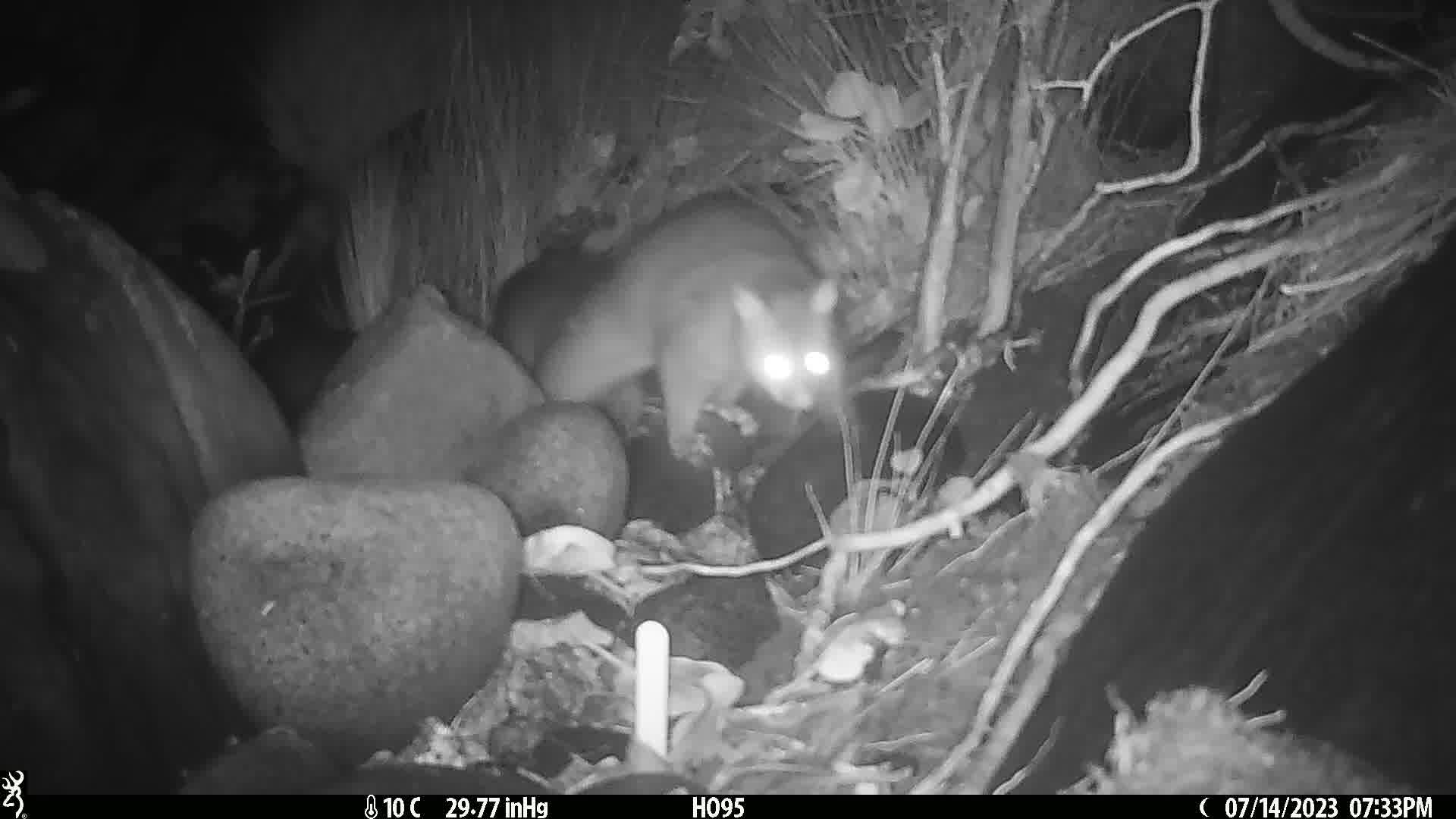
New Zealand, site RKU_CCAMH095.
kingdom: Animalia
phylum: Chordata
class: Mammalia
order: Diprotodontia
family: Phalangeridae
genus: Trichosurus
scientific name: Trichosurus vulpecula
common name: common brushtail possum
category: possum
Possum (common brushtail possum) (Trichosurus vulpecula).